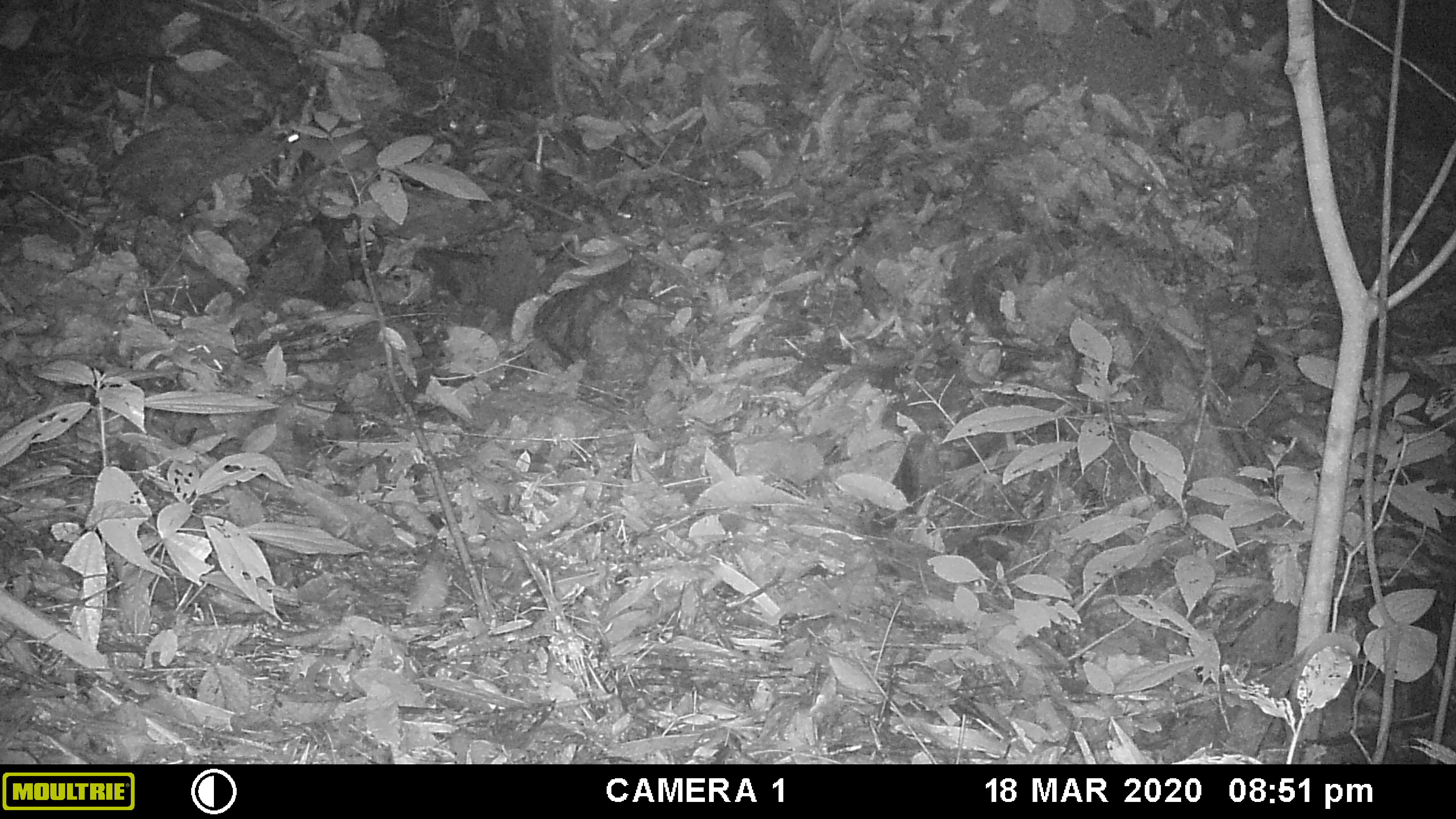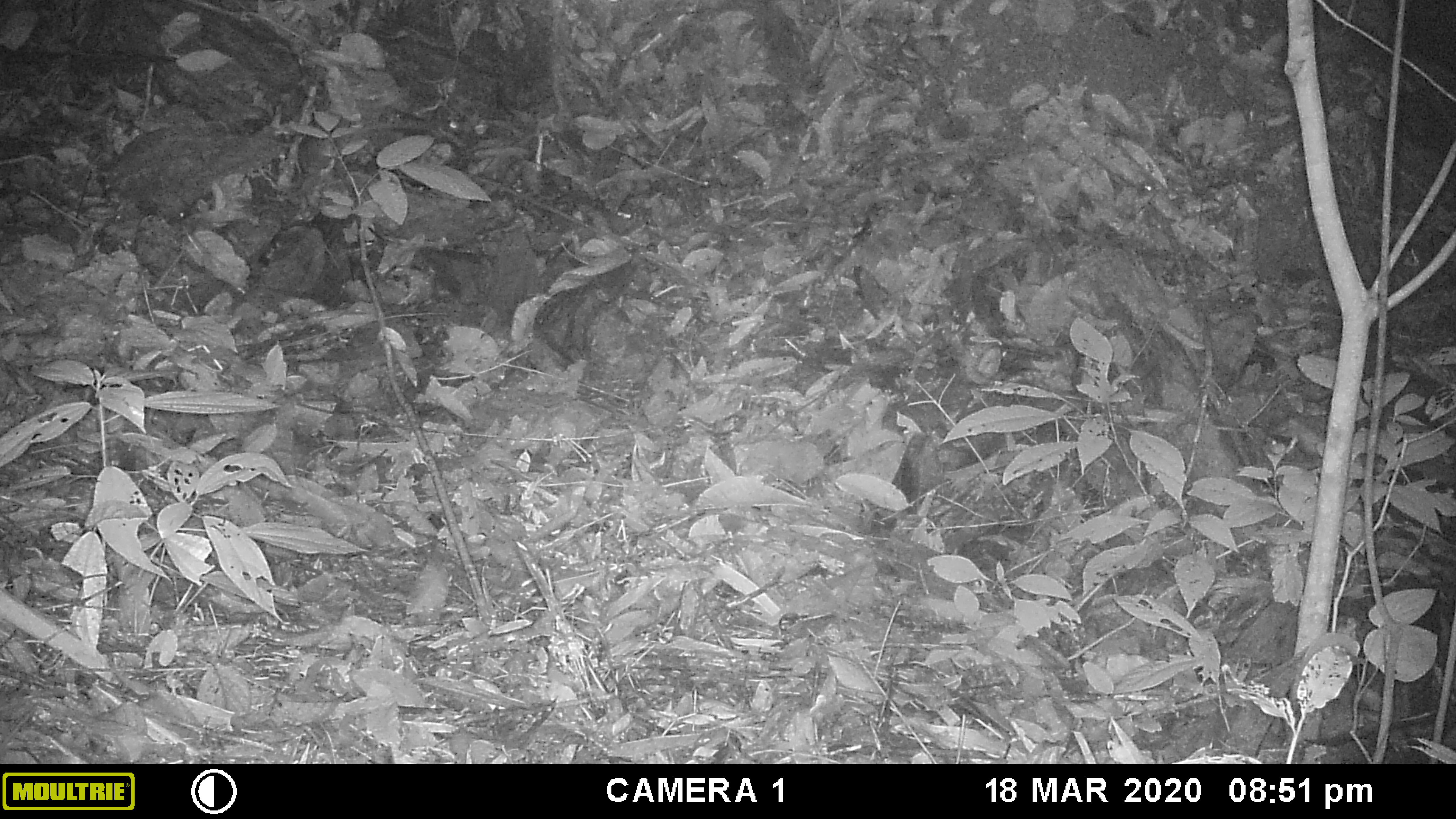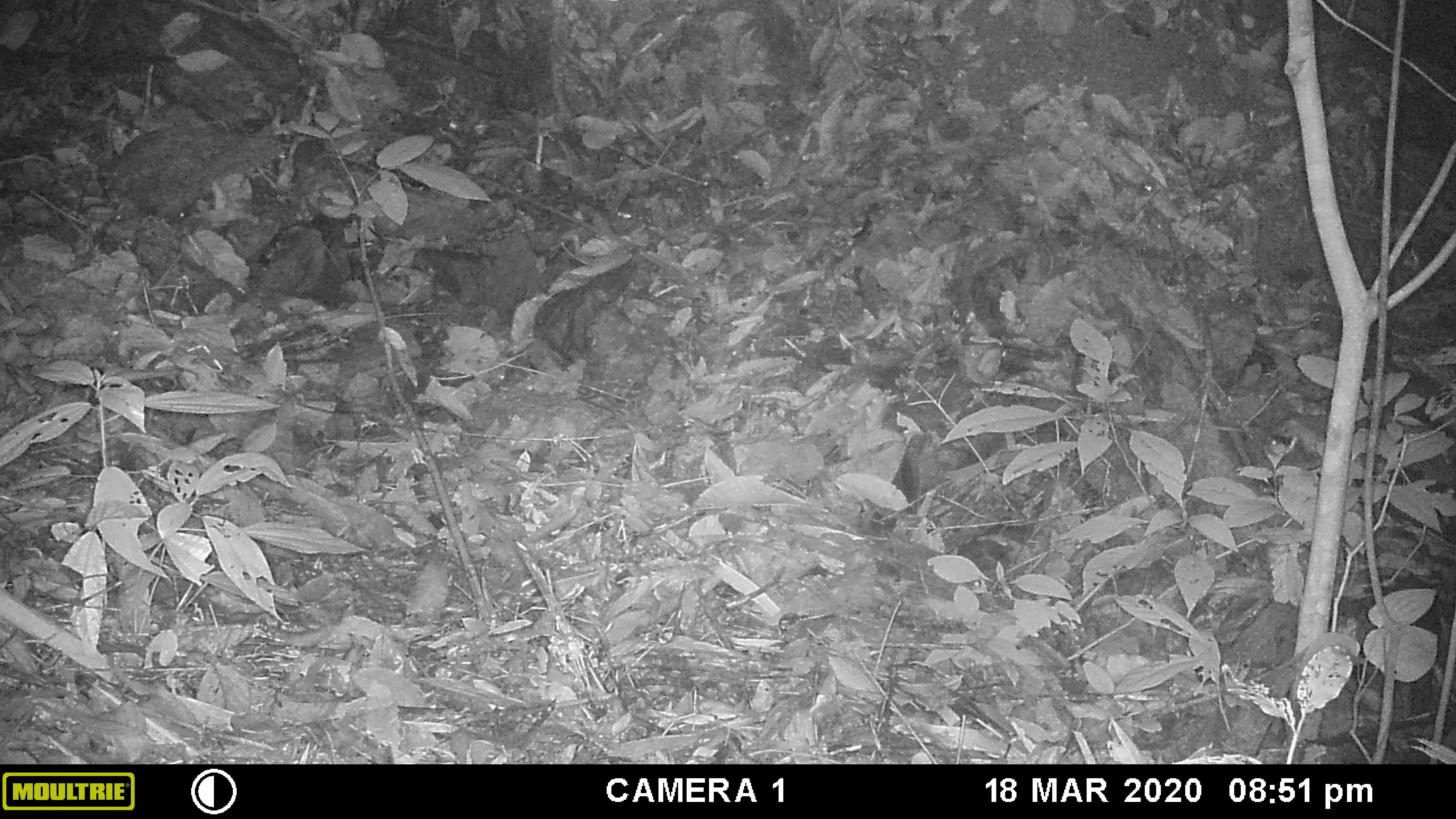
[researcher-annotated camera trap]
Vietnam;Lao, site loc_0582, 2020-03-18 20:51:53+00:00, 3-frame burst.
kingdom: Animalia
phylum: Chordata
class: Mammalia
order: Rodentia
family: Muridae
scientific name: Muridae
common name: old-world mice and rats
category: unidentified murid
Unidentified murid (old-world mice and rats) (Muridae). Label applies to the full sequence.